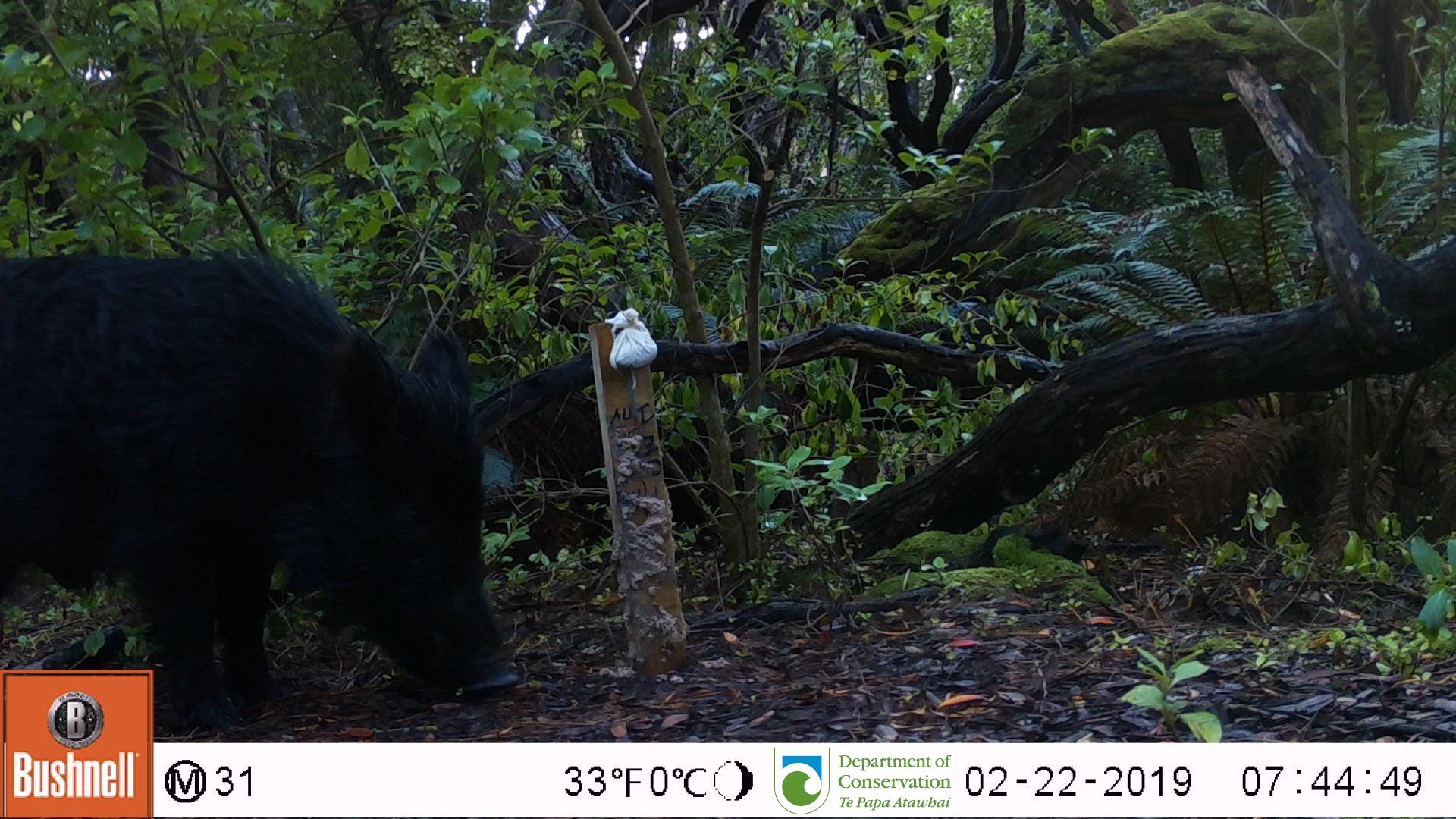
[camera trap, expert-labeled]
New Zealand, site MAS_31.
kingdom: Animalia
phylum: Chordata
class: Mammalia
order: Artiodactyla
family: Suidae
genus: Sus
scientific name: Sus scrofa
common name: pig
Pig (Sus scrofa).